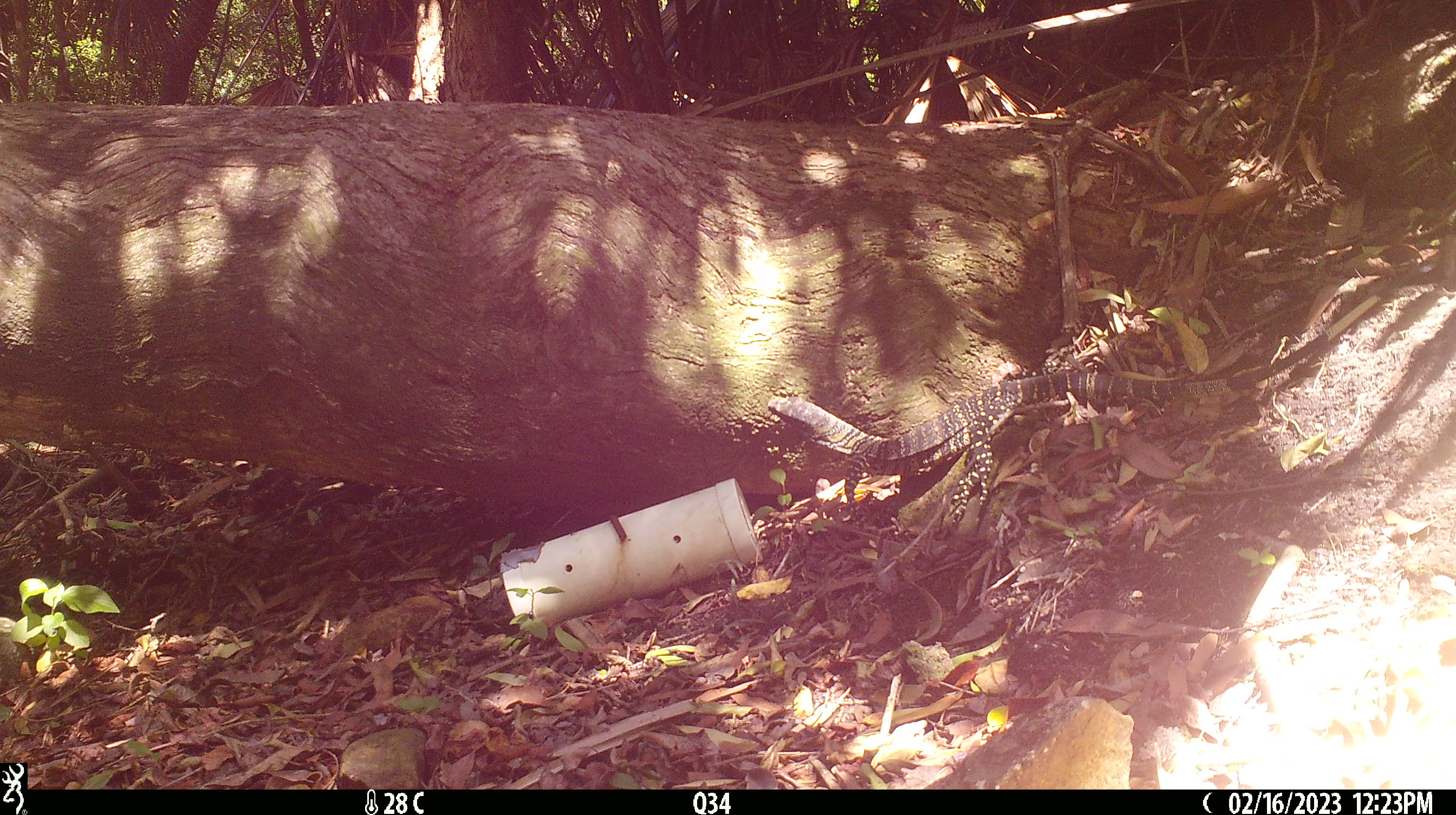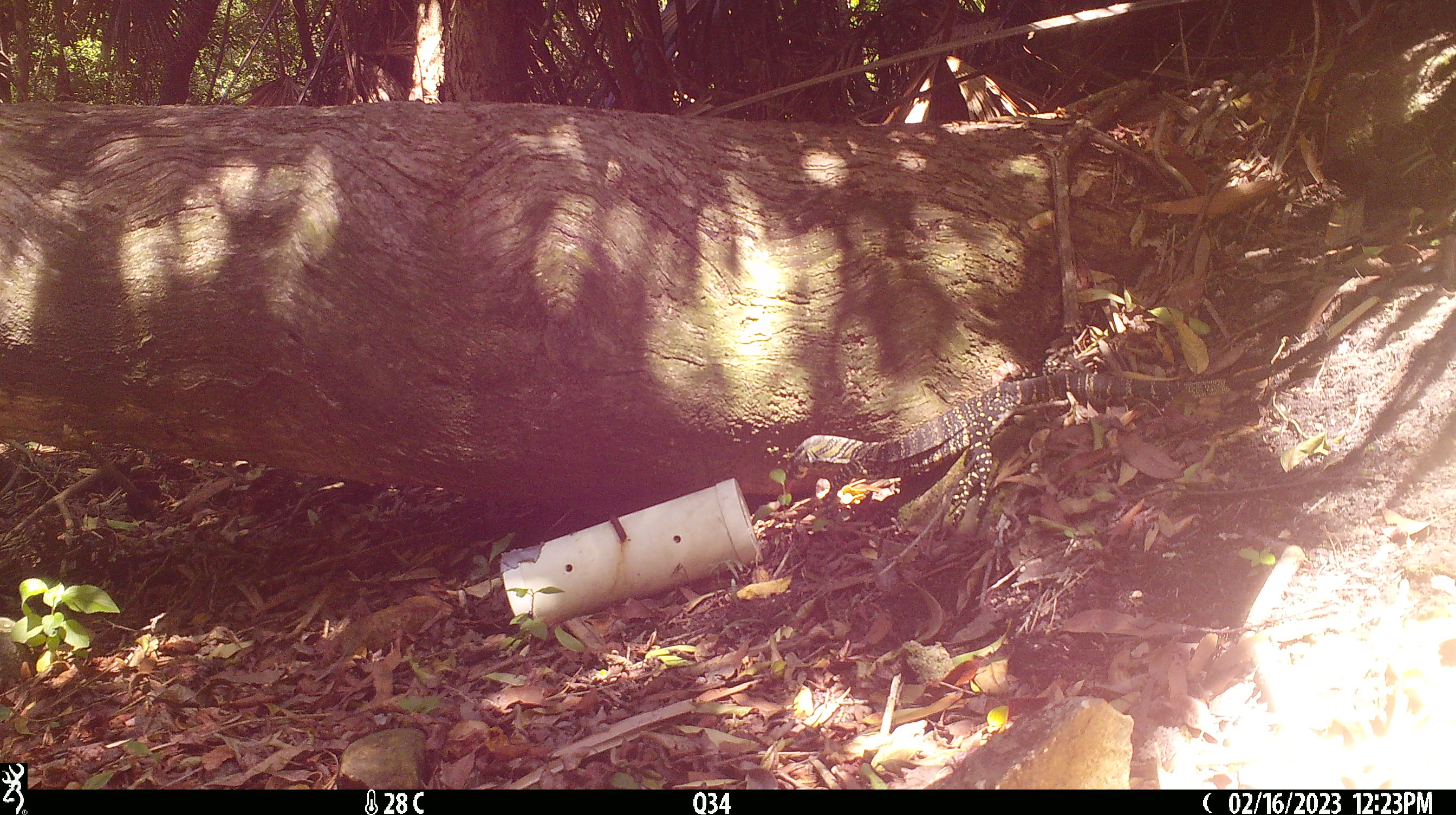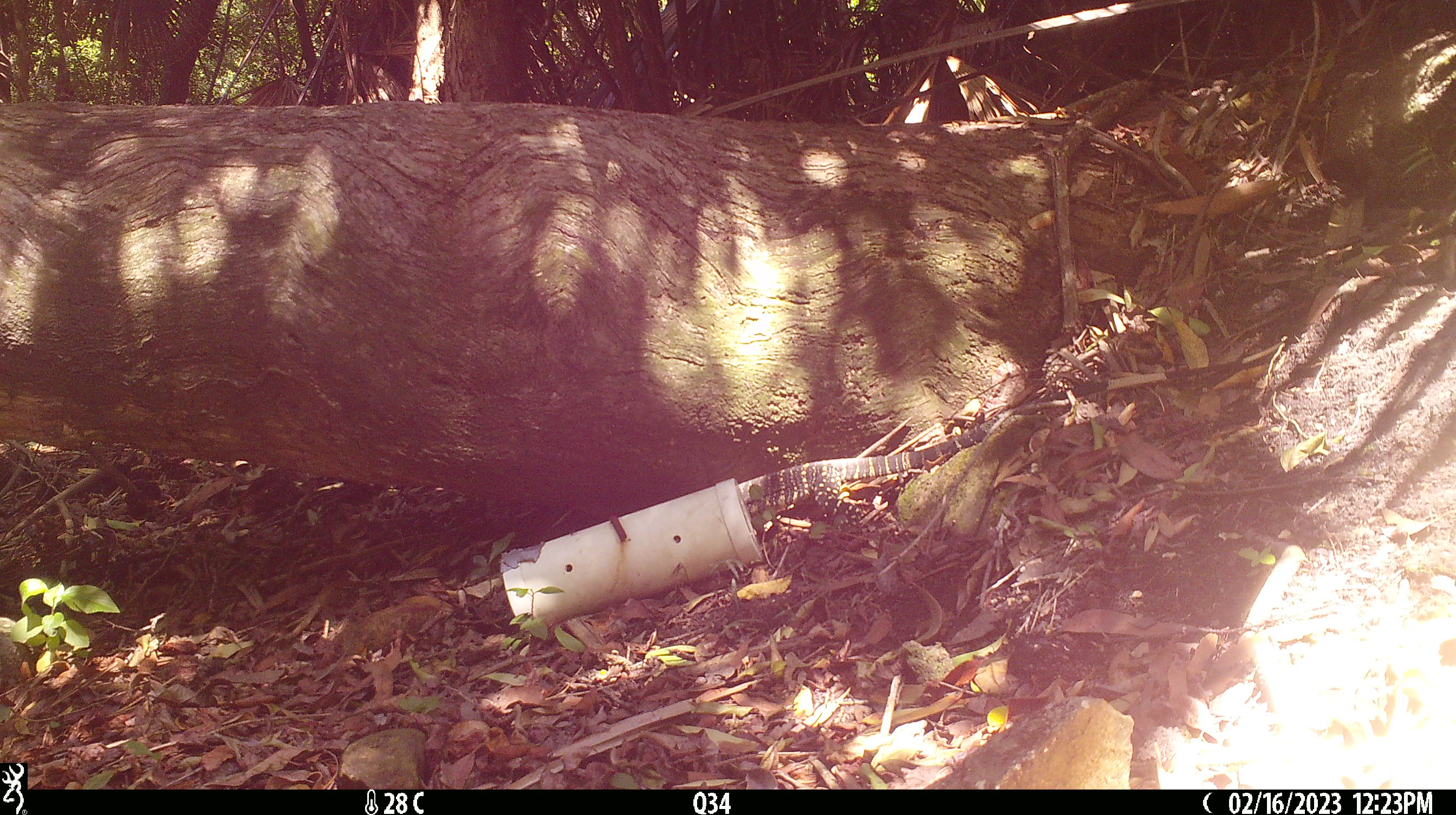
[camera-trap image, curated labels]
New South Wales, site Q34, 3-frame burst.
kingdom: Animalia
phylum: Chordata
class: Reptilia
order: Squamata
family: Varanidae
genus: Varanus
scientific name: Varanus varius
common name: lace monitor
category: goanna